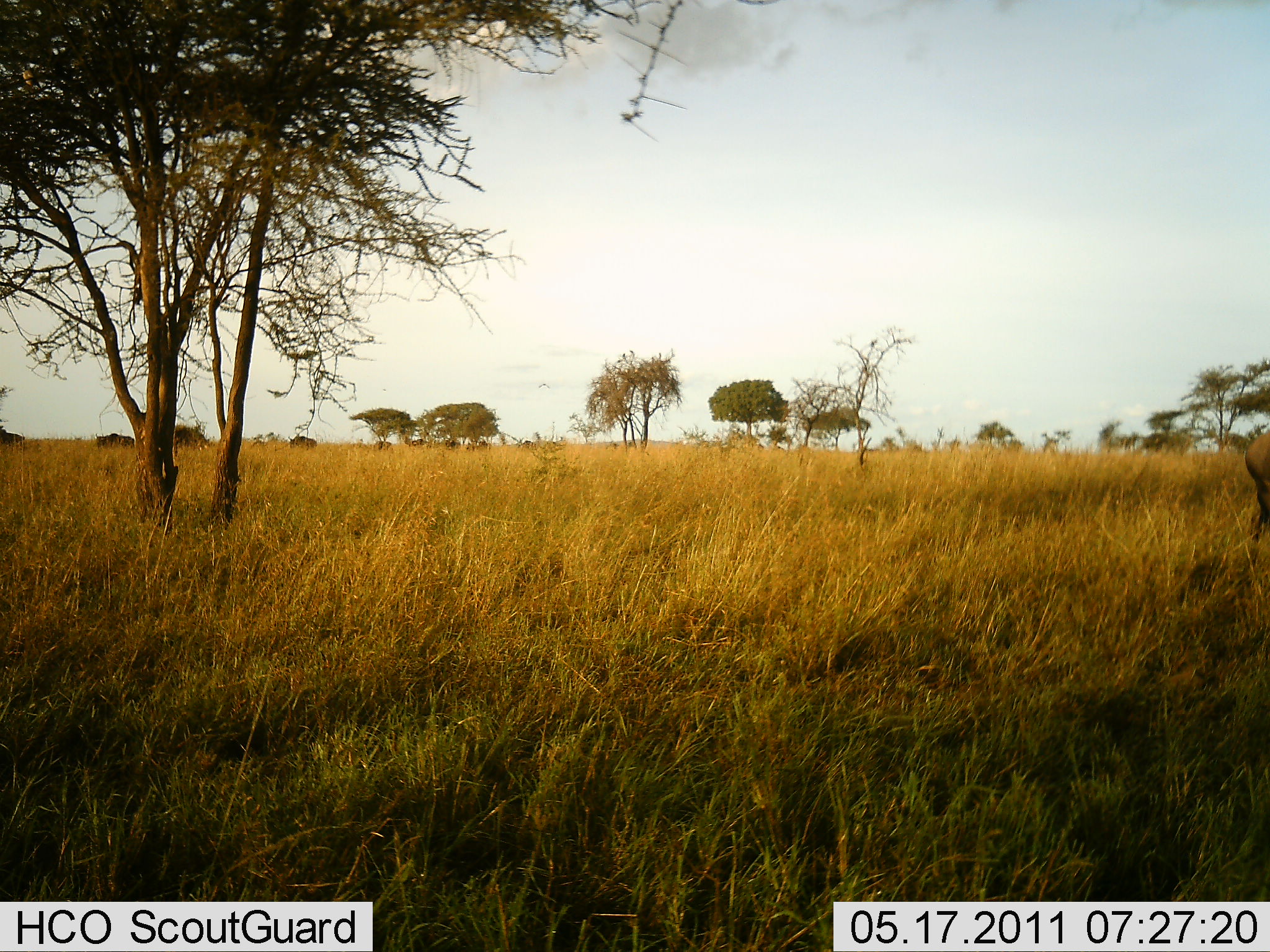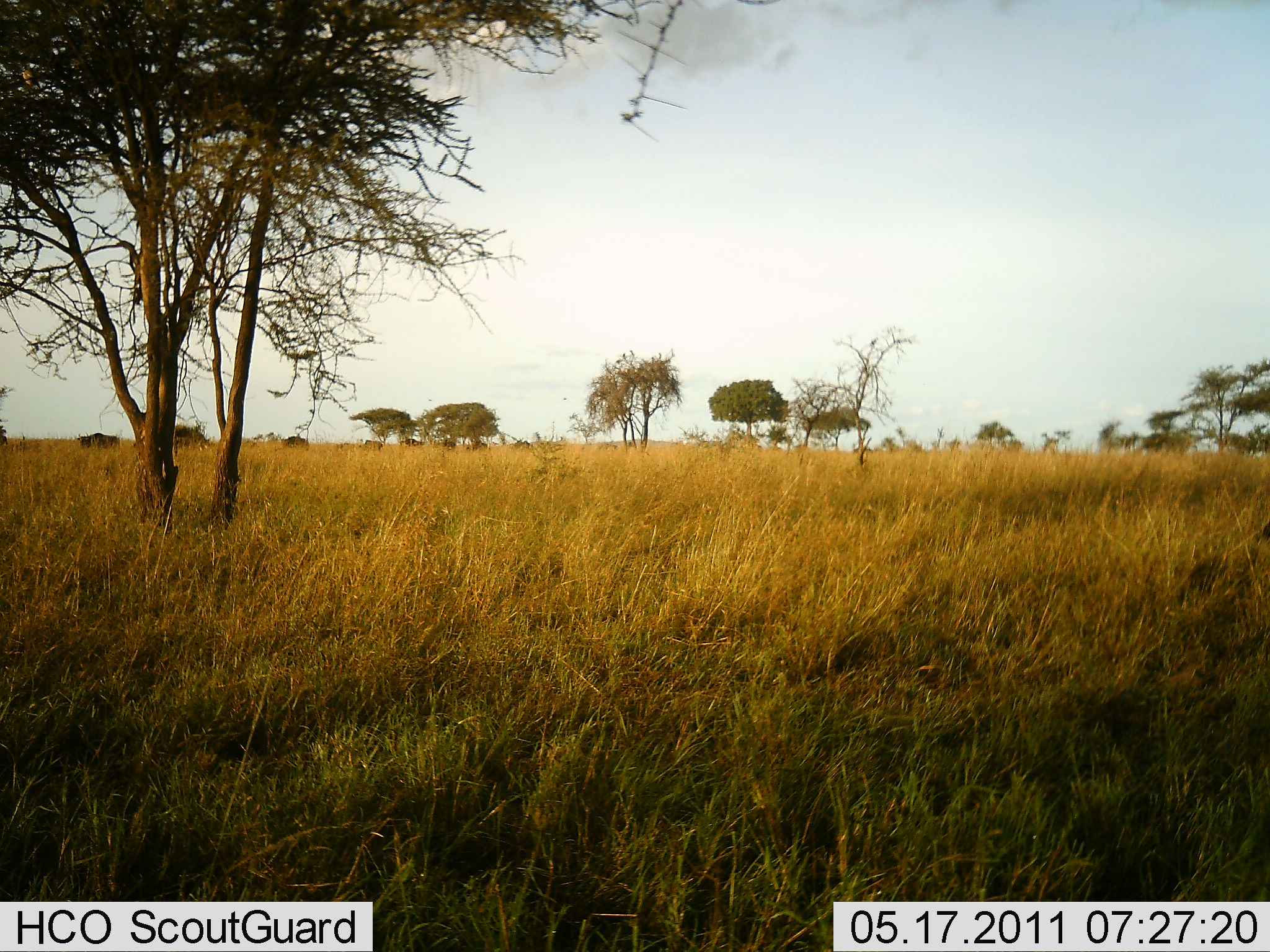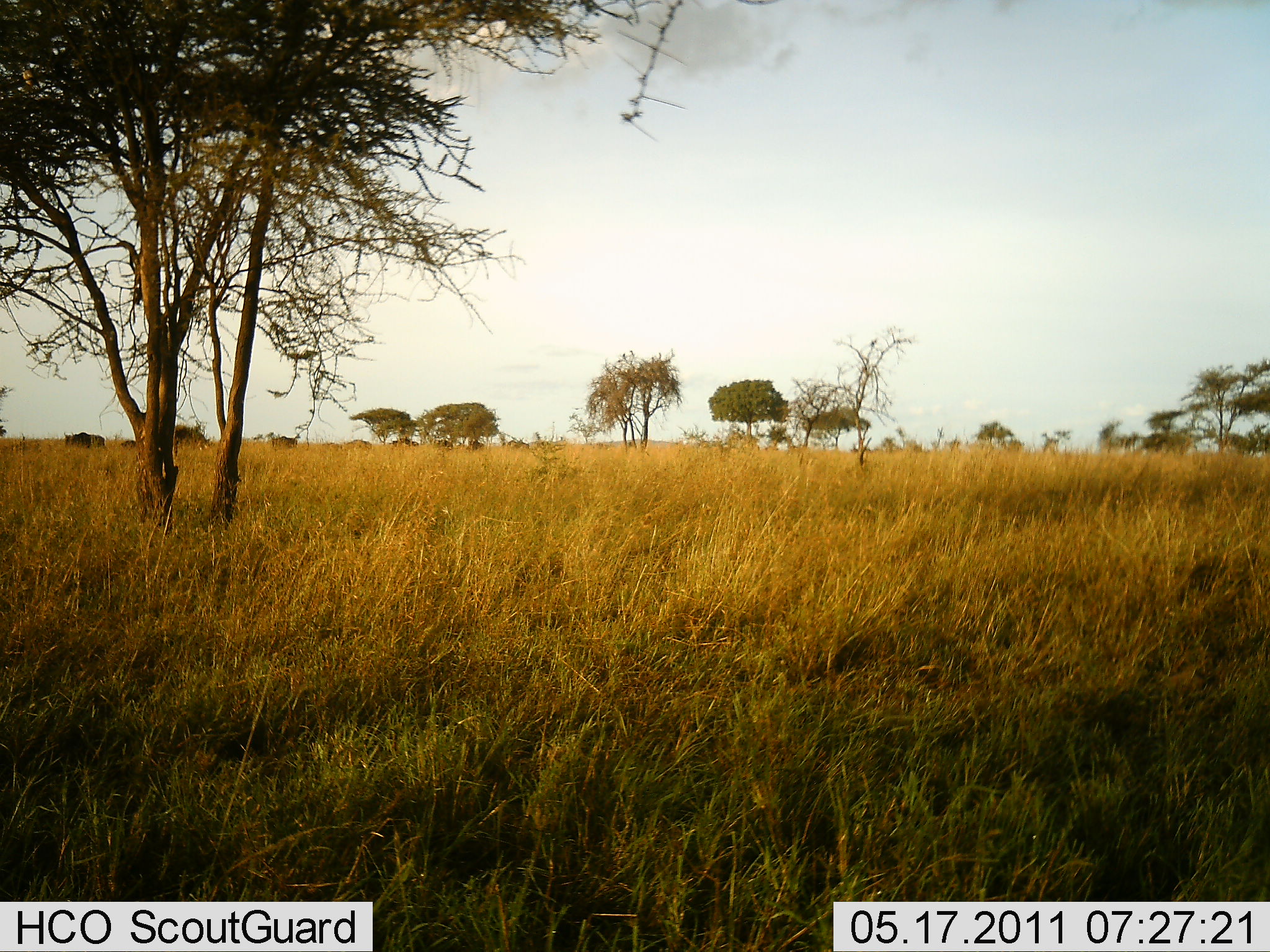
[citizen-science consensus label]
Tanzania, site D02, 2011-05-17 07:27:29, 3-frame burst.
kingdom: Animalia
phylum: Chordata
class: Mammalia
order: Artiodactyla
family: Bovidae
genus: Connochaetes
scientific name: Connochaetes taurinus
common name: blue wildebeest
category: wildebeest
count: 11-50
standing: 0%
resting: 0%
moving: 100%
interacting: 0%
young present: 0%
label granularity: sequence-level